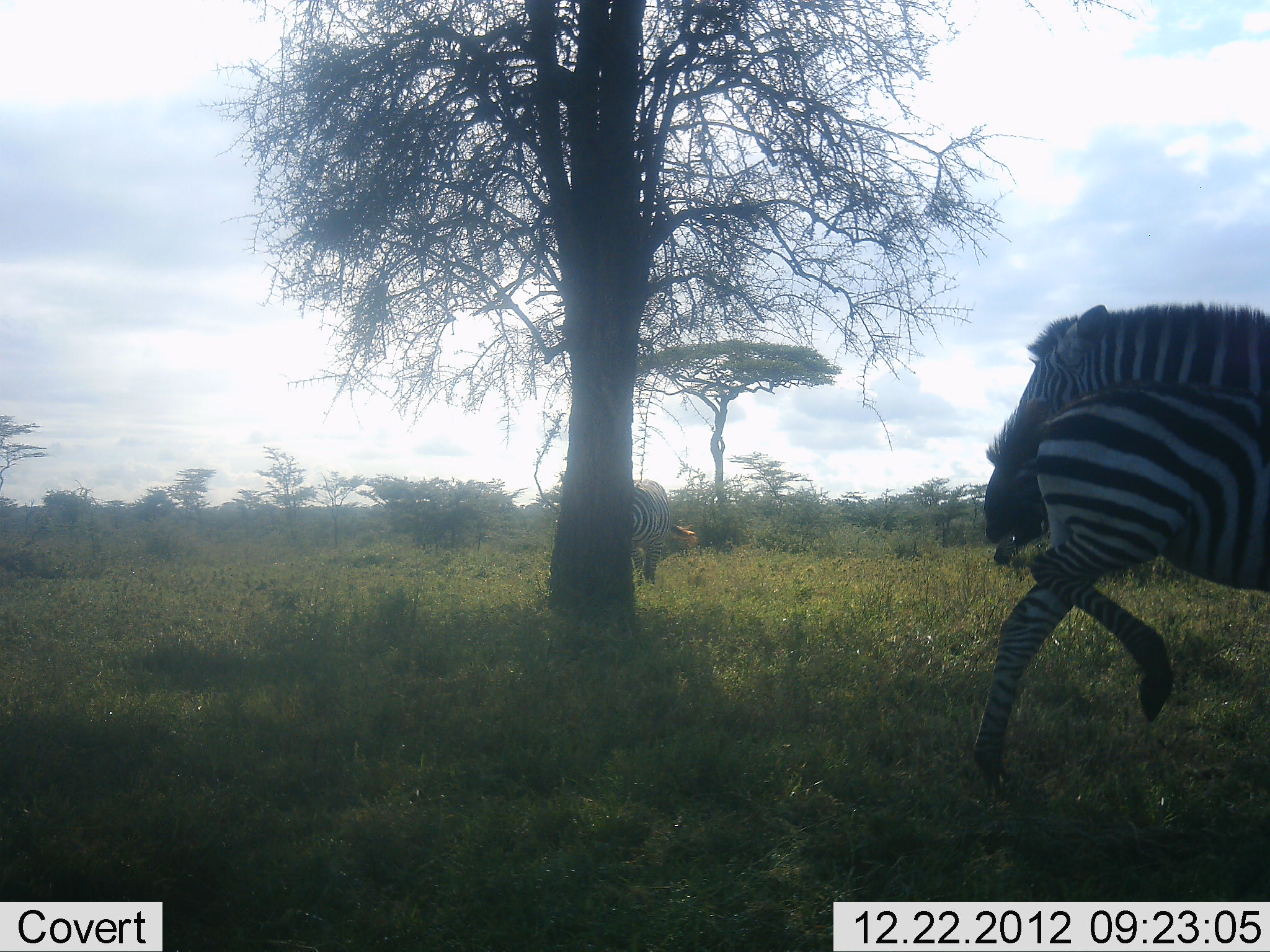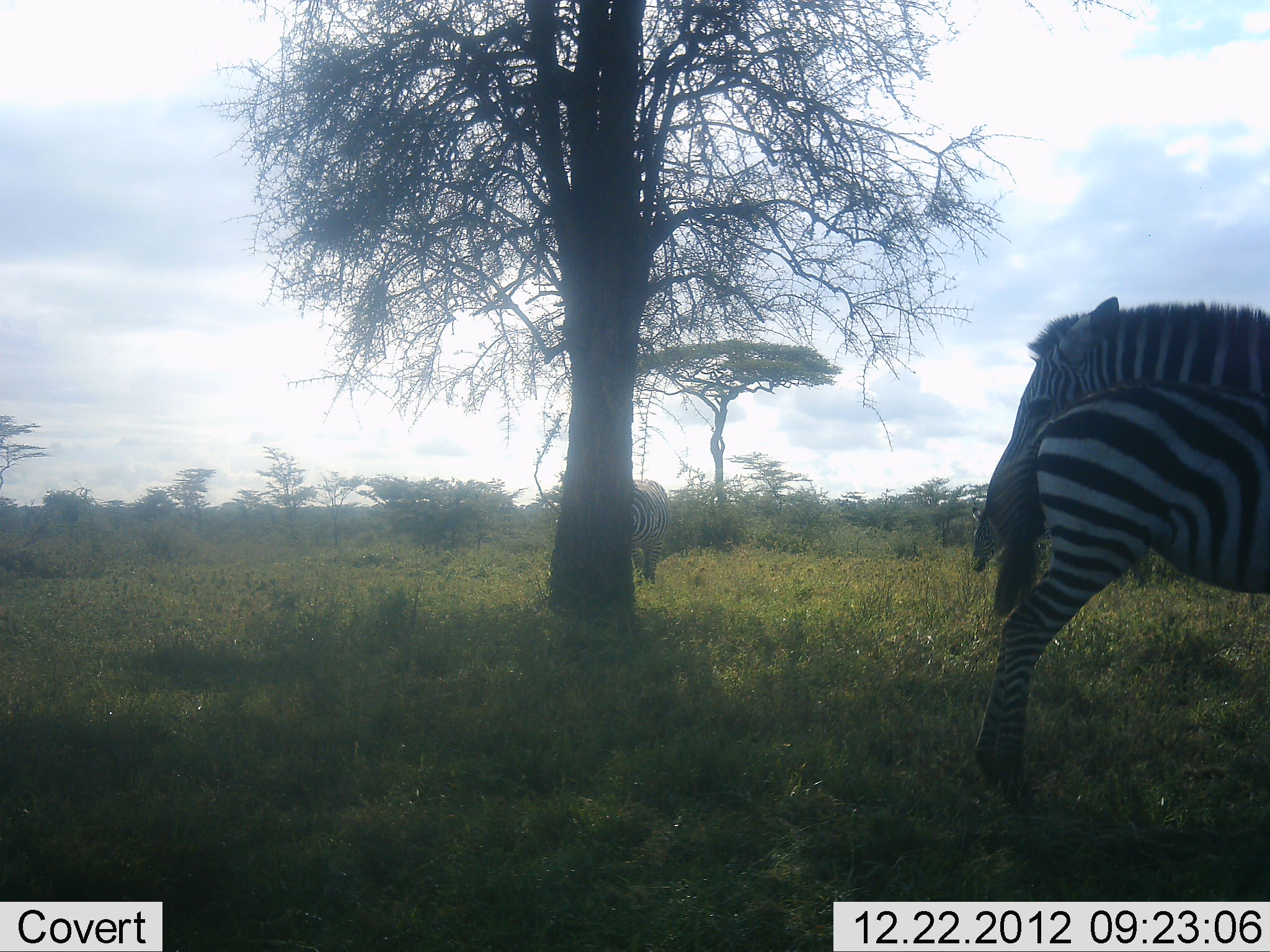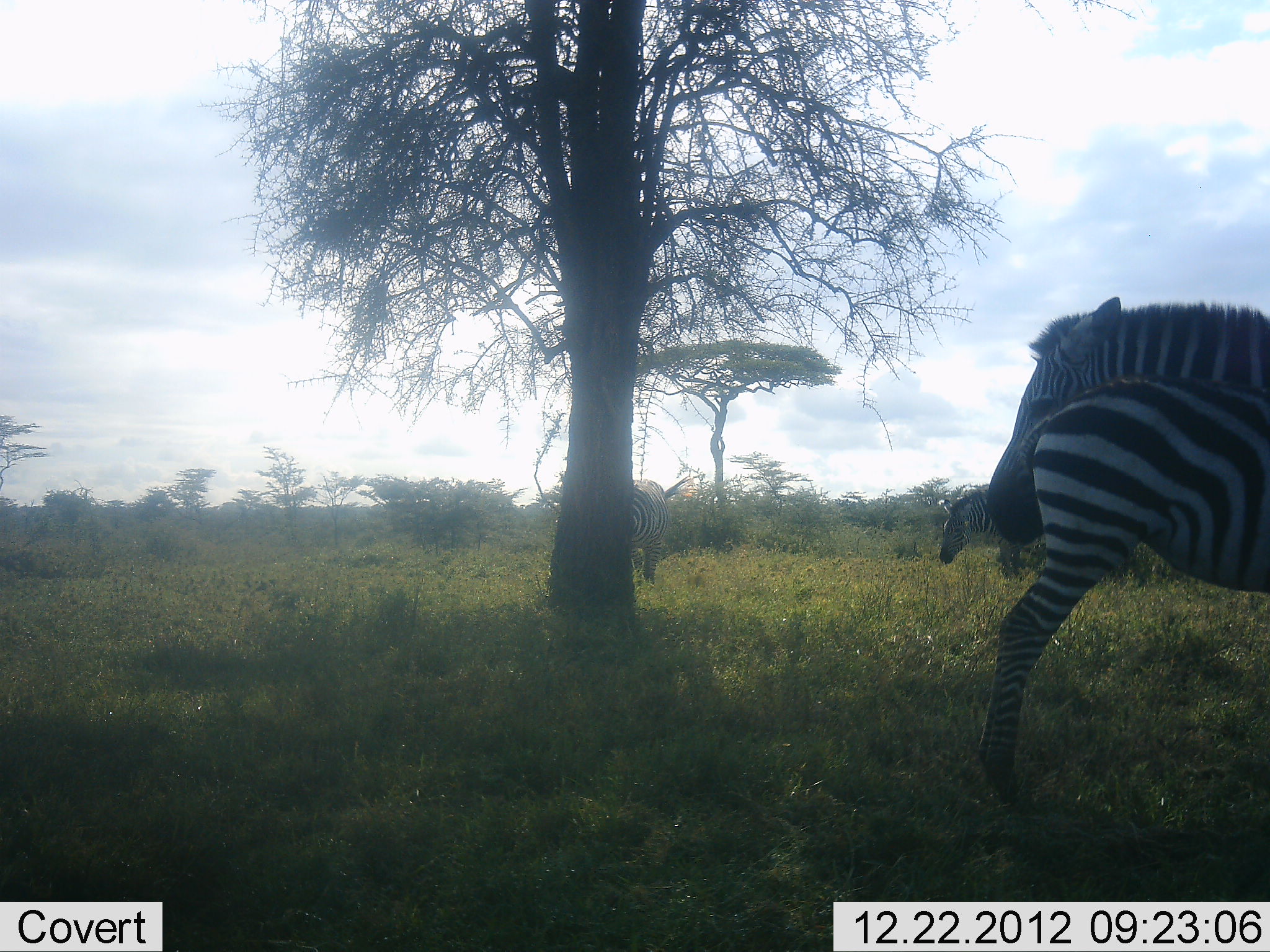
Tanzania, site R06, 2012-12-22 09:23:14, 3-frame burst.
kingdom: Animalia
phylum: Chordata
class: Mammalia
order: Perissodactyla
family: Equidae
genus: Equus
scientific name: Equus quagga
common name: plains zebra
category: zebra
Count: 3.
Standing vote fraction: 72%.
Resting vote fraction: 0%.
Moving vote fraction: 44%.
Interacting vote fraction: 17%.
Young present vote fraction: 28%.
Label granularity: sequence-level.